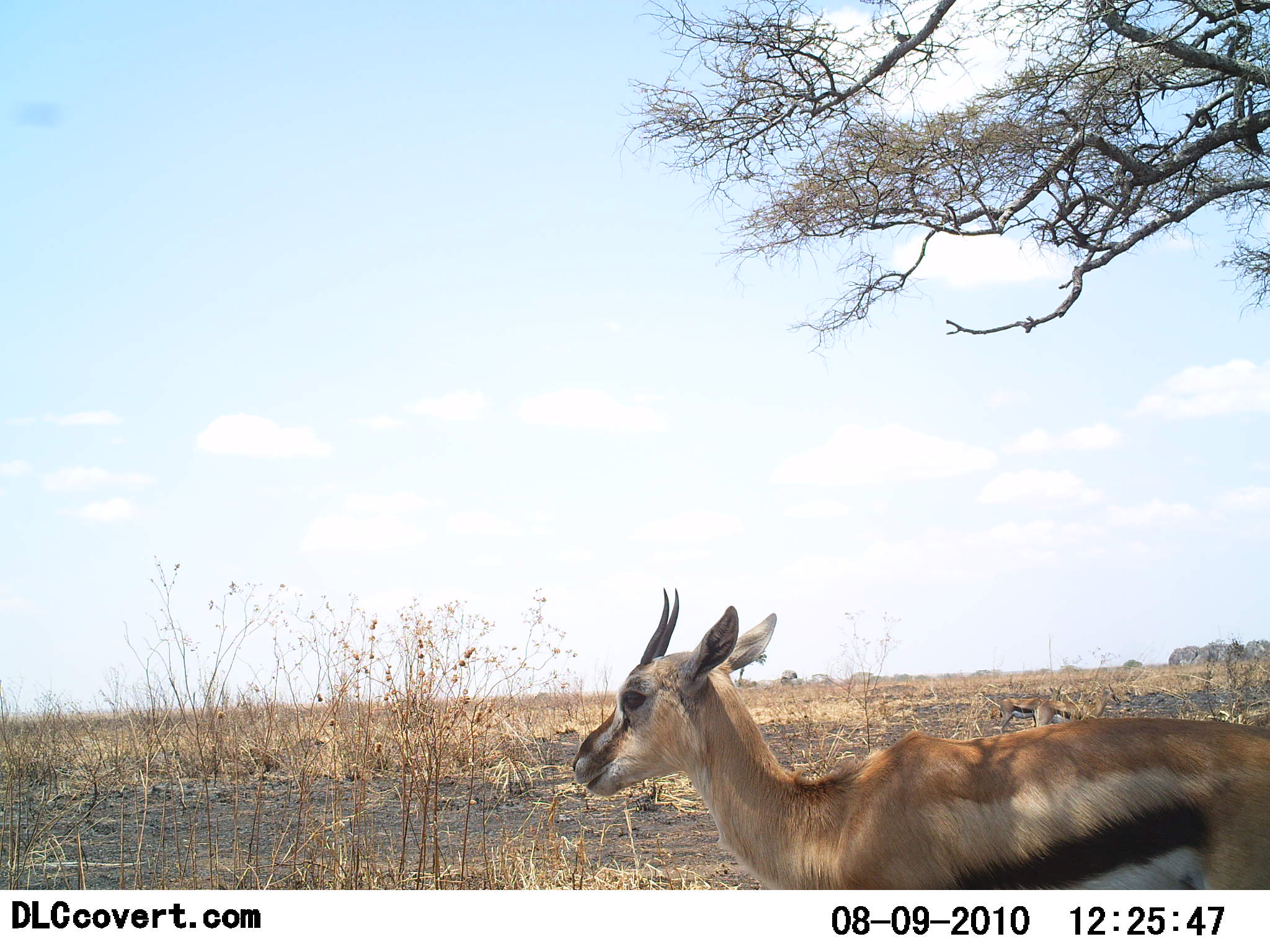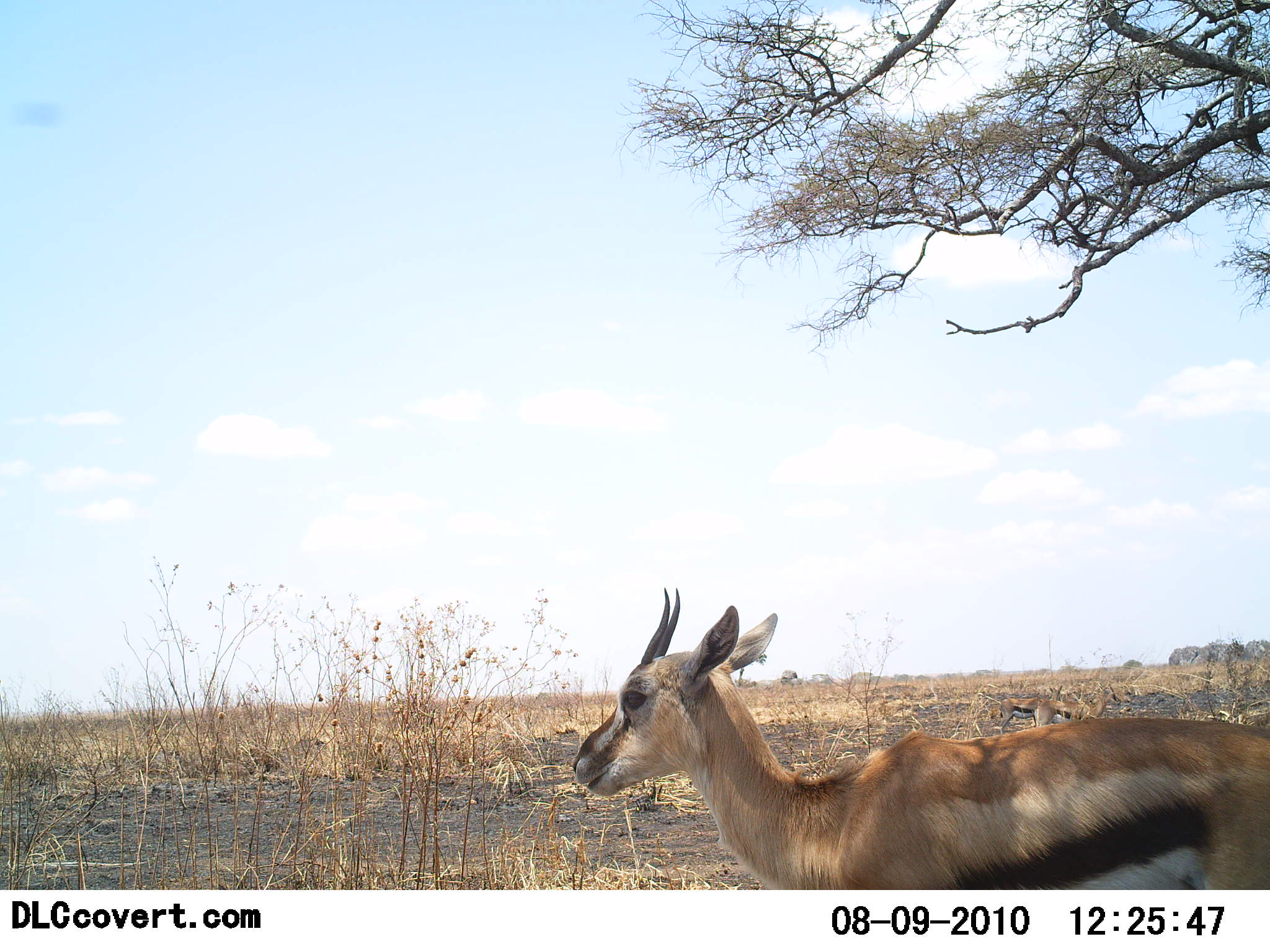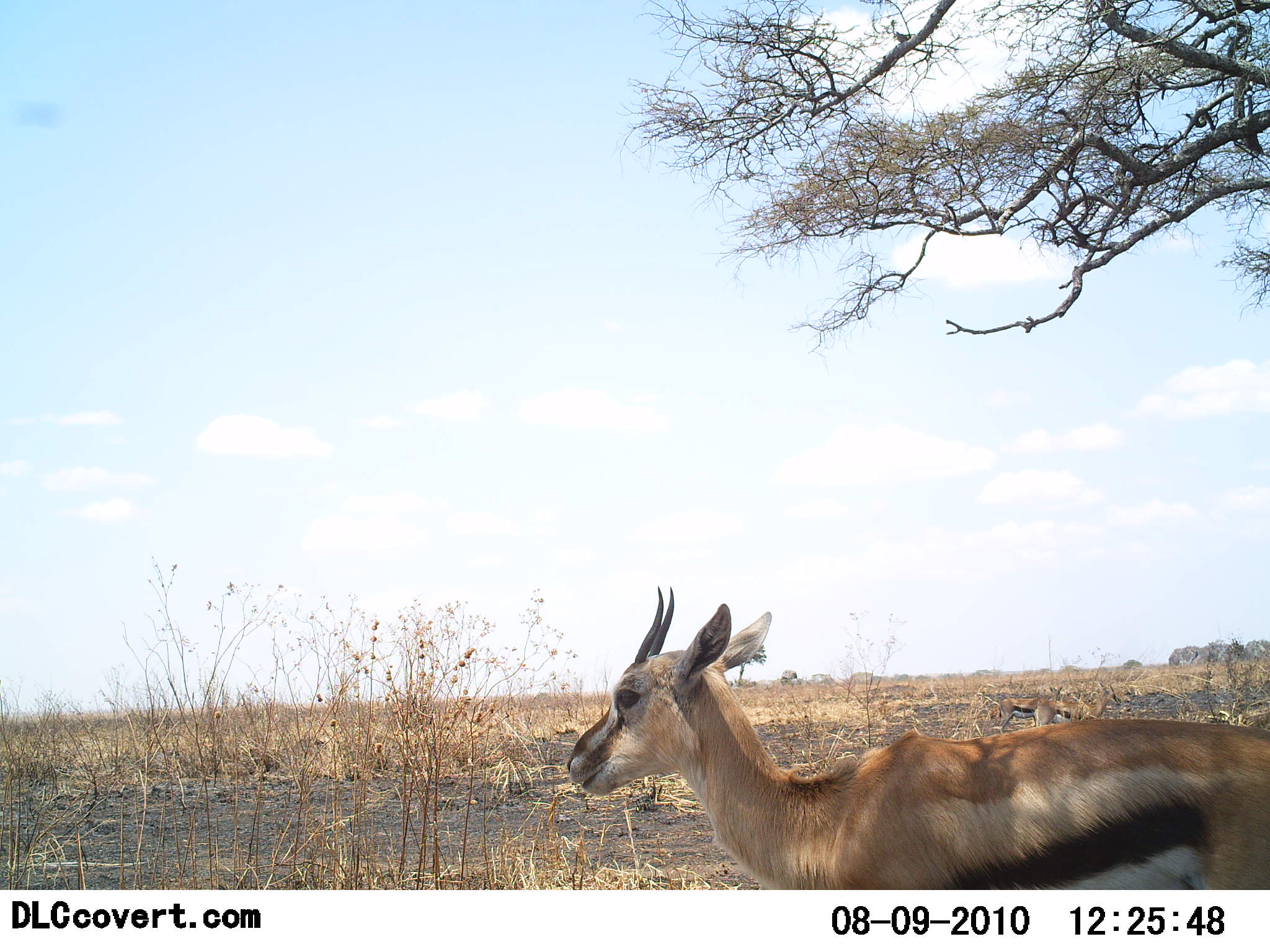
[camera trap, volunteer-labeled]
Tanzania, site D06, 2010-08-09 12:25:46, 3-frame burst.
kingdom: Animalia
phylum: Chordata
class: Mammalia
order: Artiodactyla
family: Bovidae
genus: Eudorcas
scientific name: Eudorcas thomsonii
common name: thomson's gazelle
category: gazellethomsons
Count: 1.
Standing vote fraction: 100%.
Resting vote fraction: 0%.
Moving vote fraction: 0%.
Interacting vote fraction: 0%.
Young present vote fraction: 0%.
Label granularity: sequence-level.